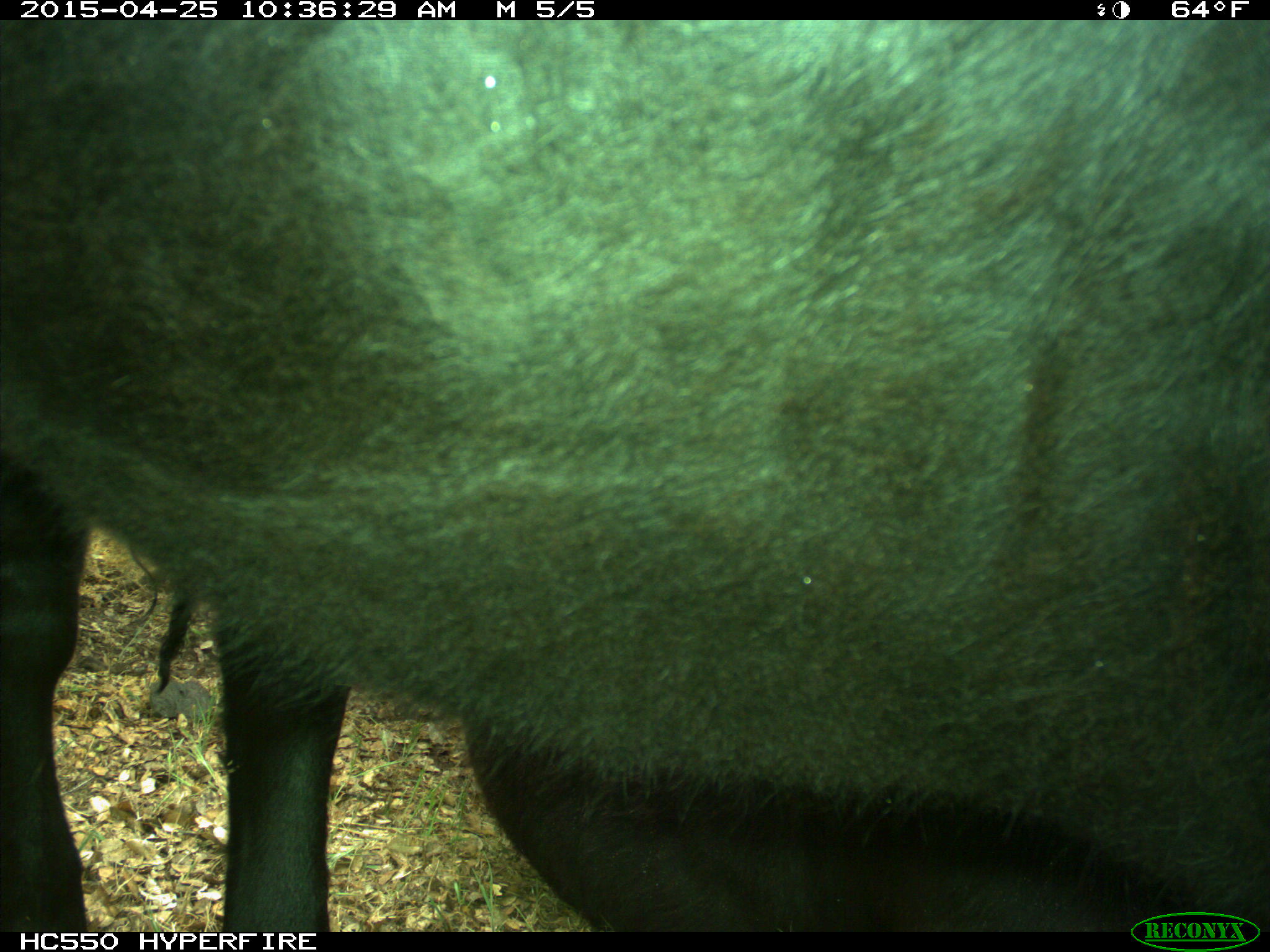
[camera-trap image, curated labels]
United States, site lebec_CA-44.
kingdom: Animalia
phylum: Chordata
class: Mammalia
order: Artiodactyla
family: Suidae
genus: Sus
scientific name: Sus scrofa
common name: wild boar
Sus scrofa (wild boar).